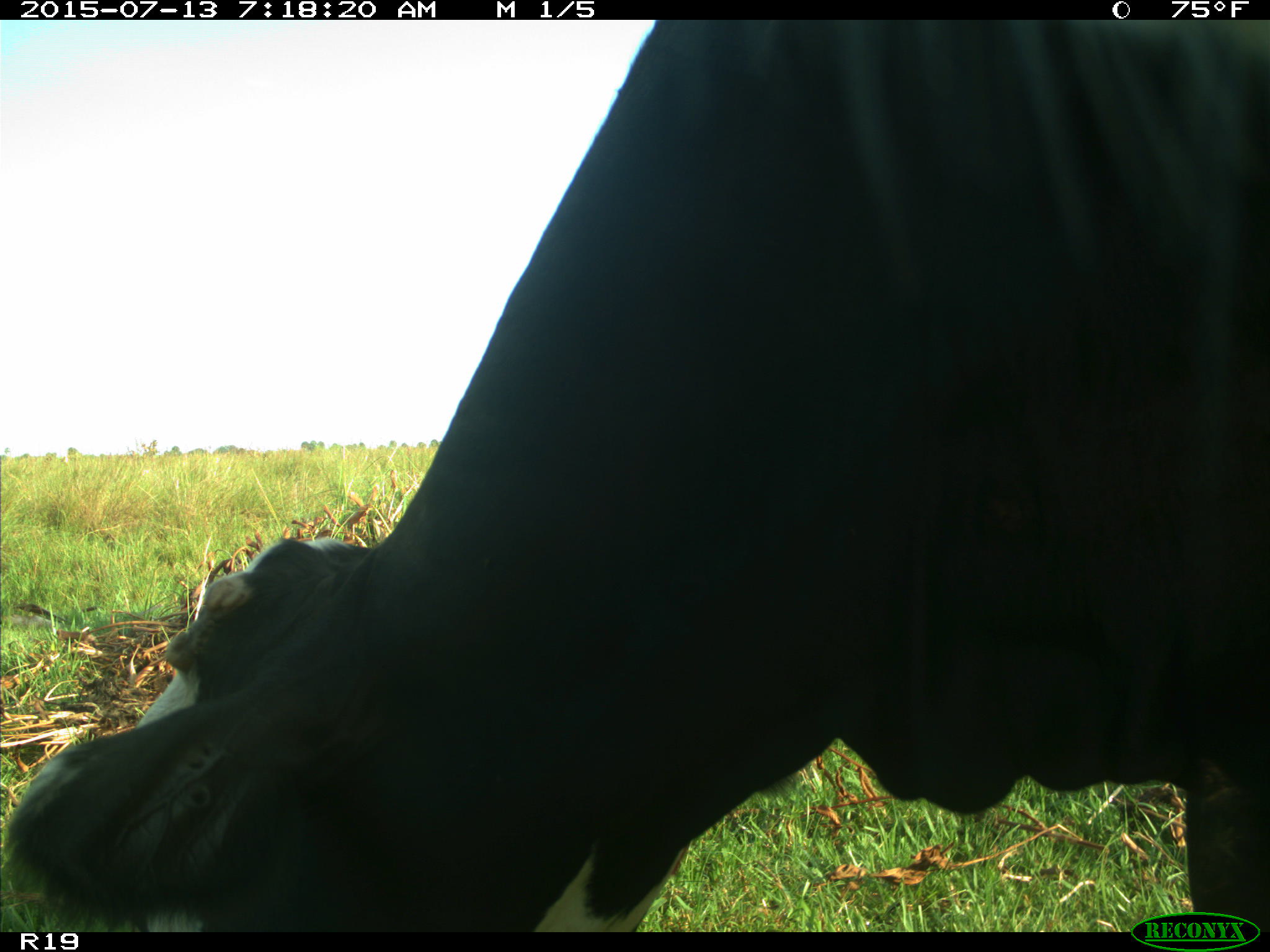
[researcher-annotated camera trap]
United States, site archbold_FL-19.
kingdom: Animalia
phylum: Chordata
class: Mammalia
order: Artiodactyla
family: Bovidae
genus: Bos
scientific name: Bos taurus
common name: domestic cow